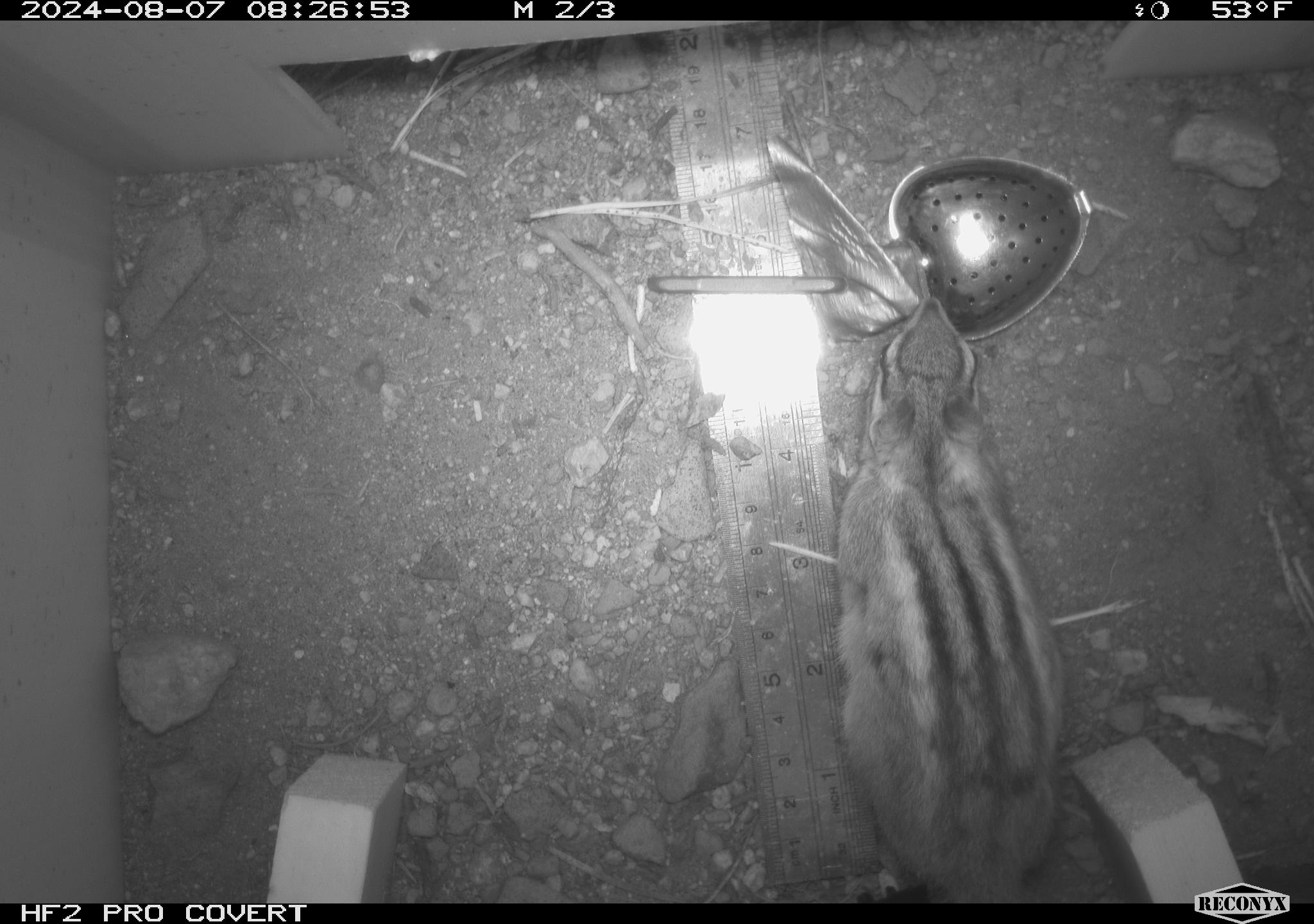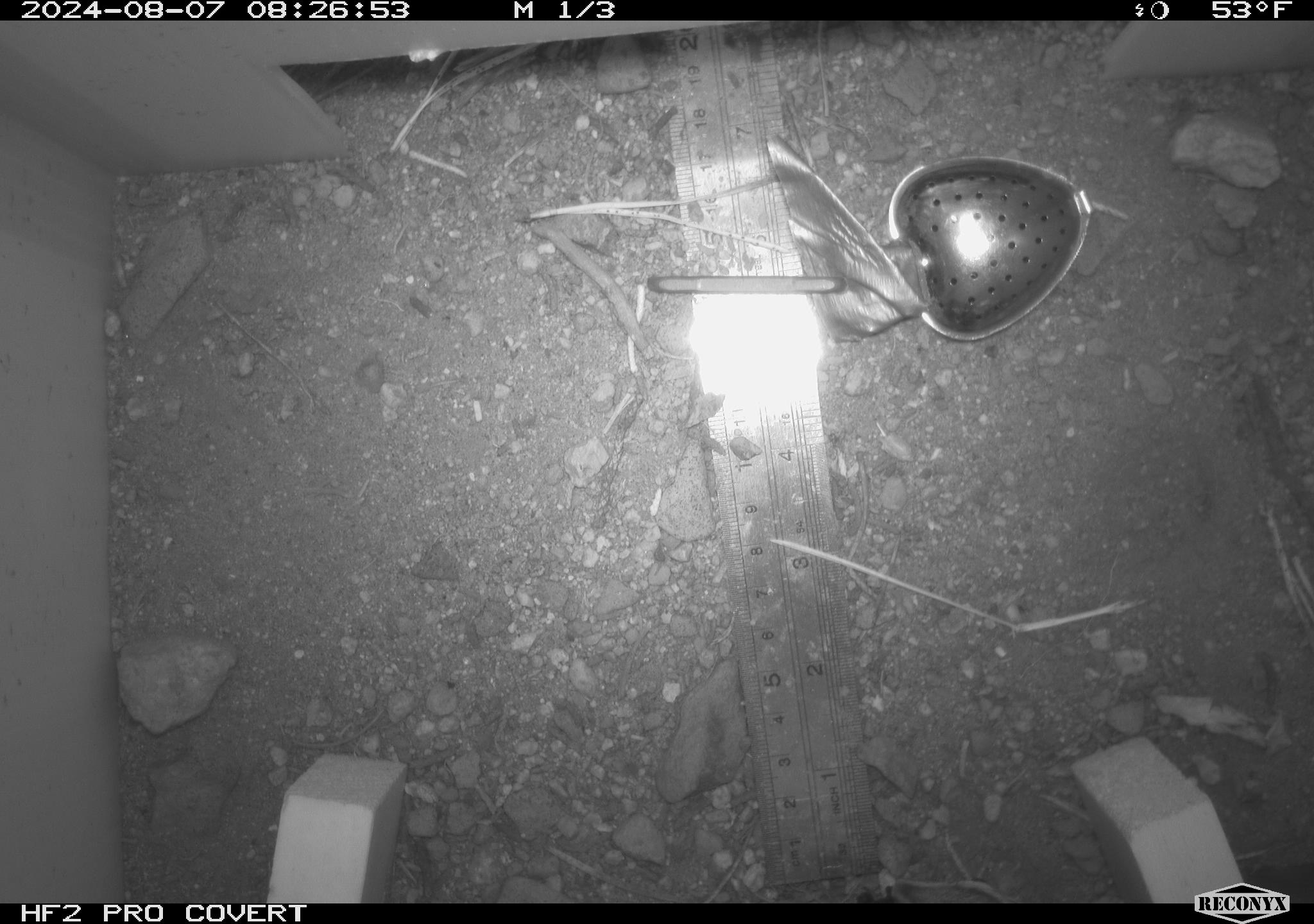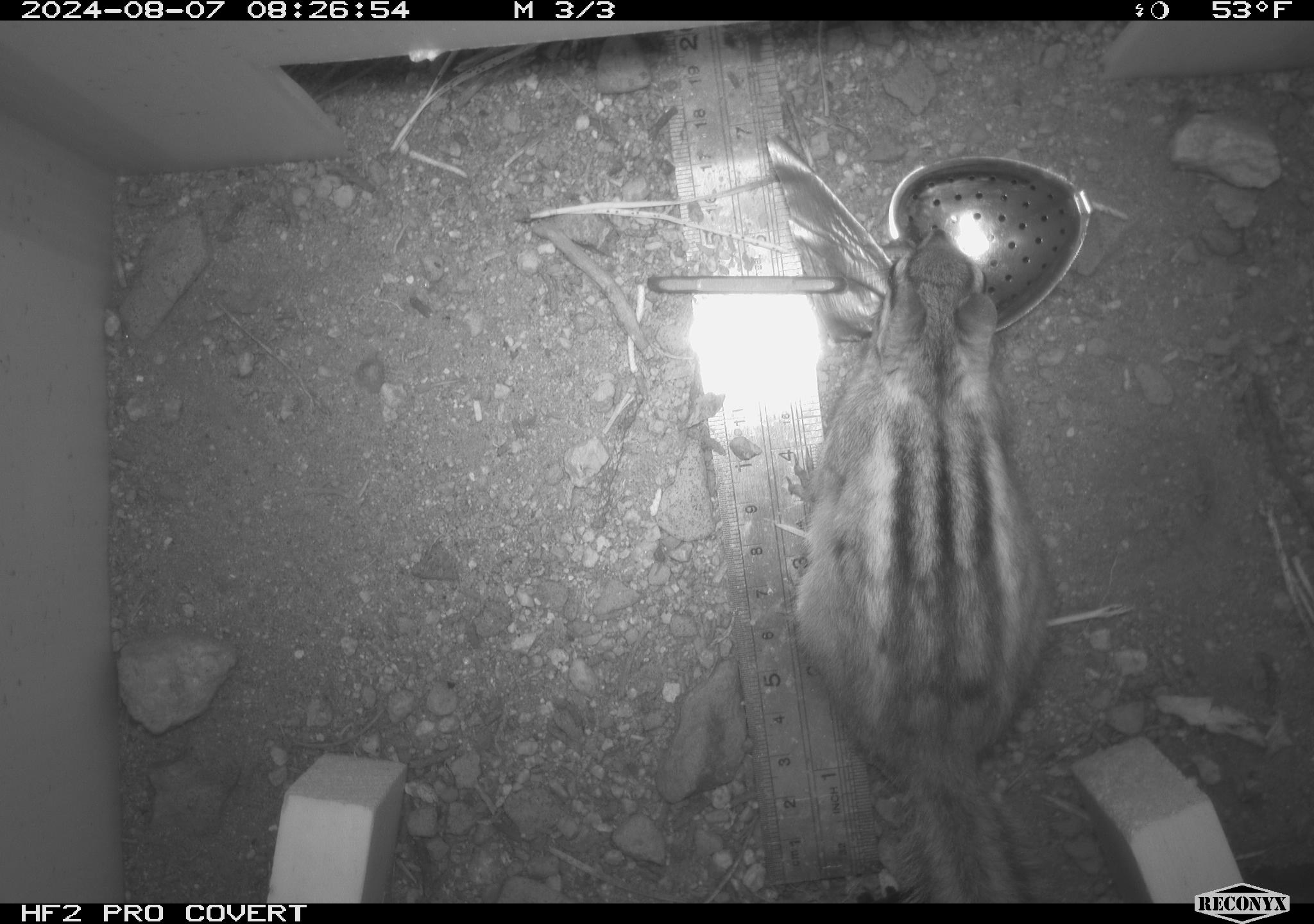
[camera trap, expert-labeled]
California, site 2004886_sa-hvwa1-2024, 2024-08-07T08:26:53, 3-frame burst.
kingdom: Animalia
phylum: Chordata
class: Mammalia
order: Rodentia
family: Sciuridae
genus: Neotamias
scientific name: Neotamias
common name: western chipmunks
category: neotamias species